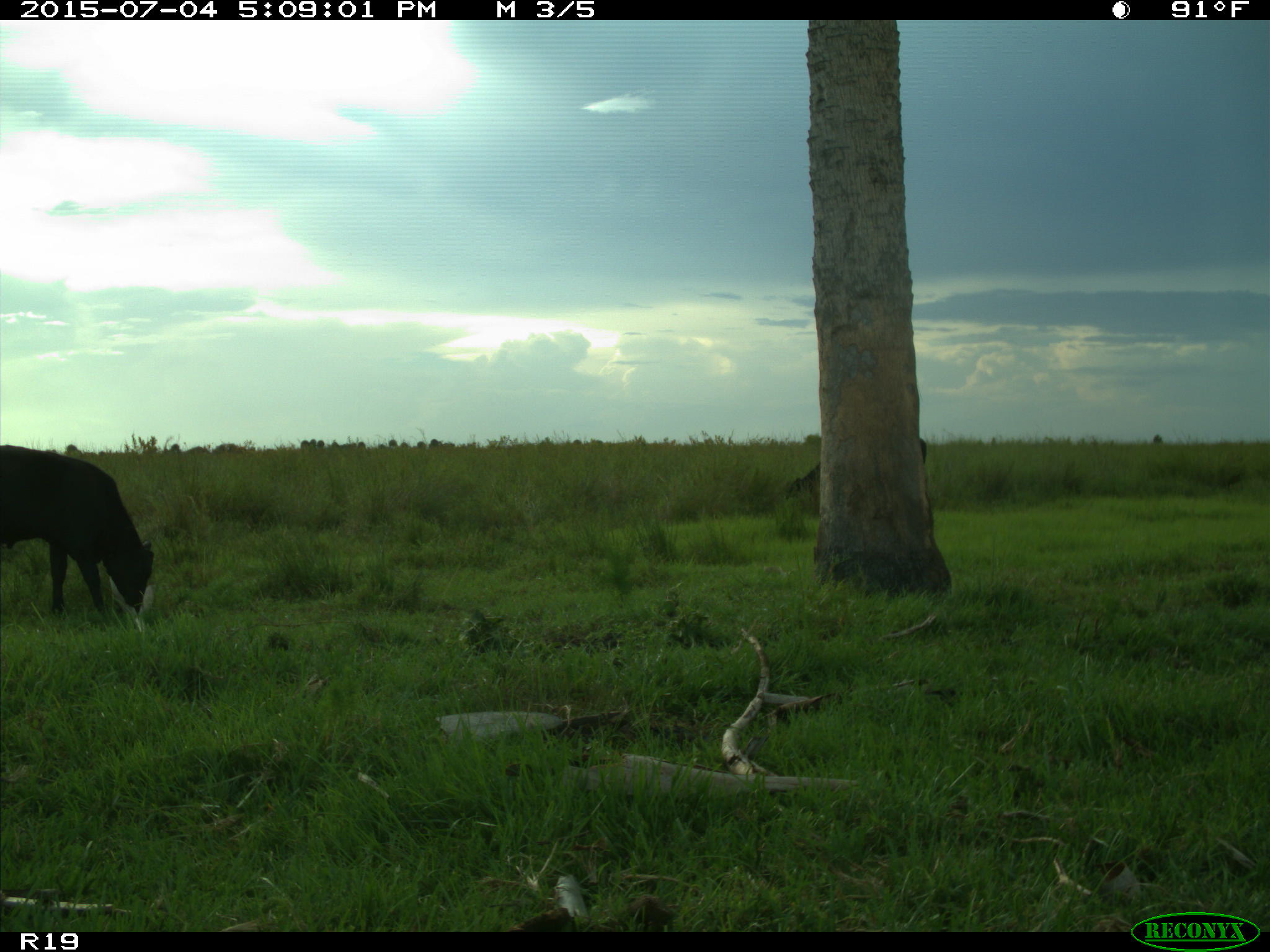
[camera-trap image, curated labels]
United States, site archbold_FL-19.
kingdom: Animalia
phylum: Chordata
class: Mammalia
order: Artiodactyla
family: Bovidae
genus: Bos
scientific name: Bos taurus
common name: domestic cow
Bos taurus (domestic cow).